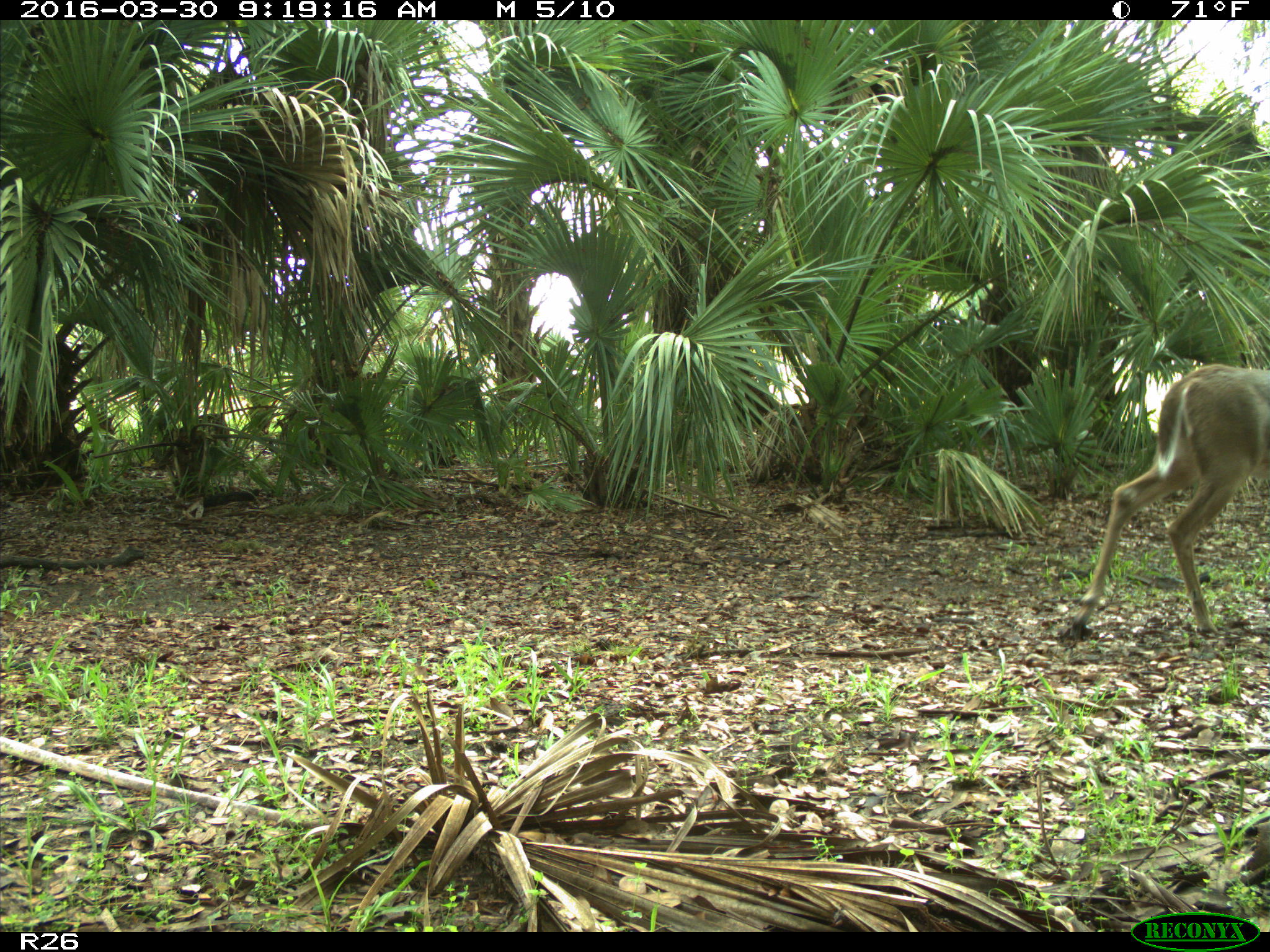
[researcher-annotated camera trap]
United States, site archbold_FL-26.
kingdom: Animalia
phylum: Chordata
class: Mammalia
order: Artiodactyla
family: Cervidae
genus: Odocoileus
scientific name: Odocoileus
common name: deer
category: unidentified deer